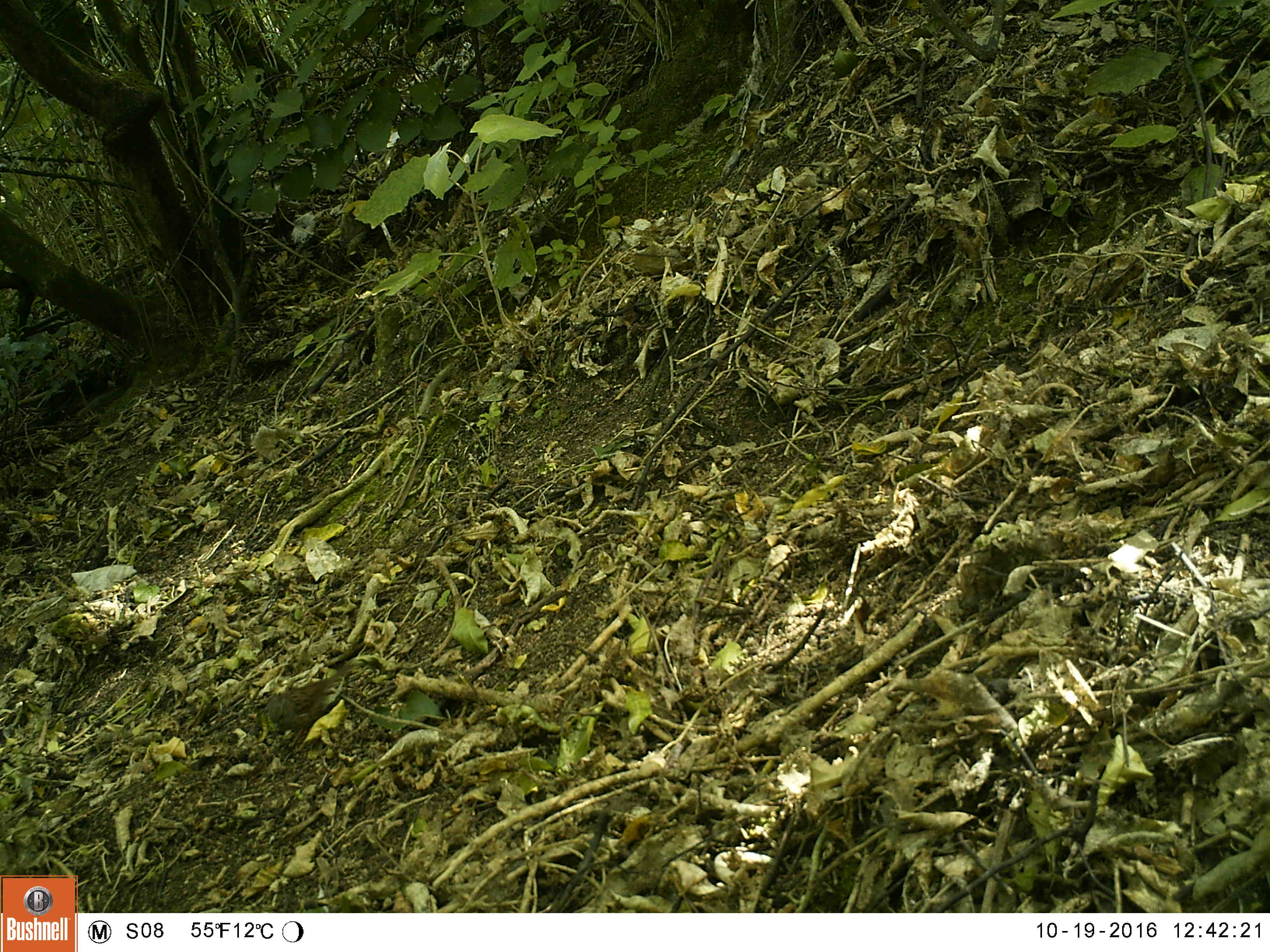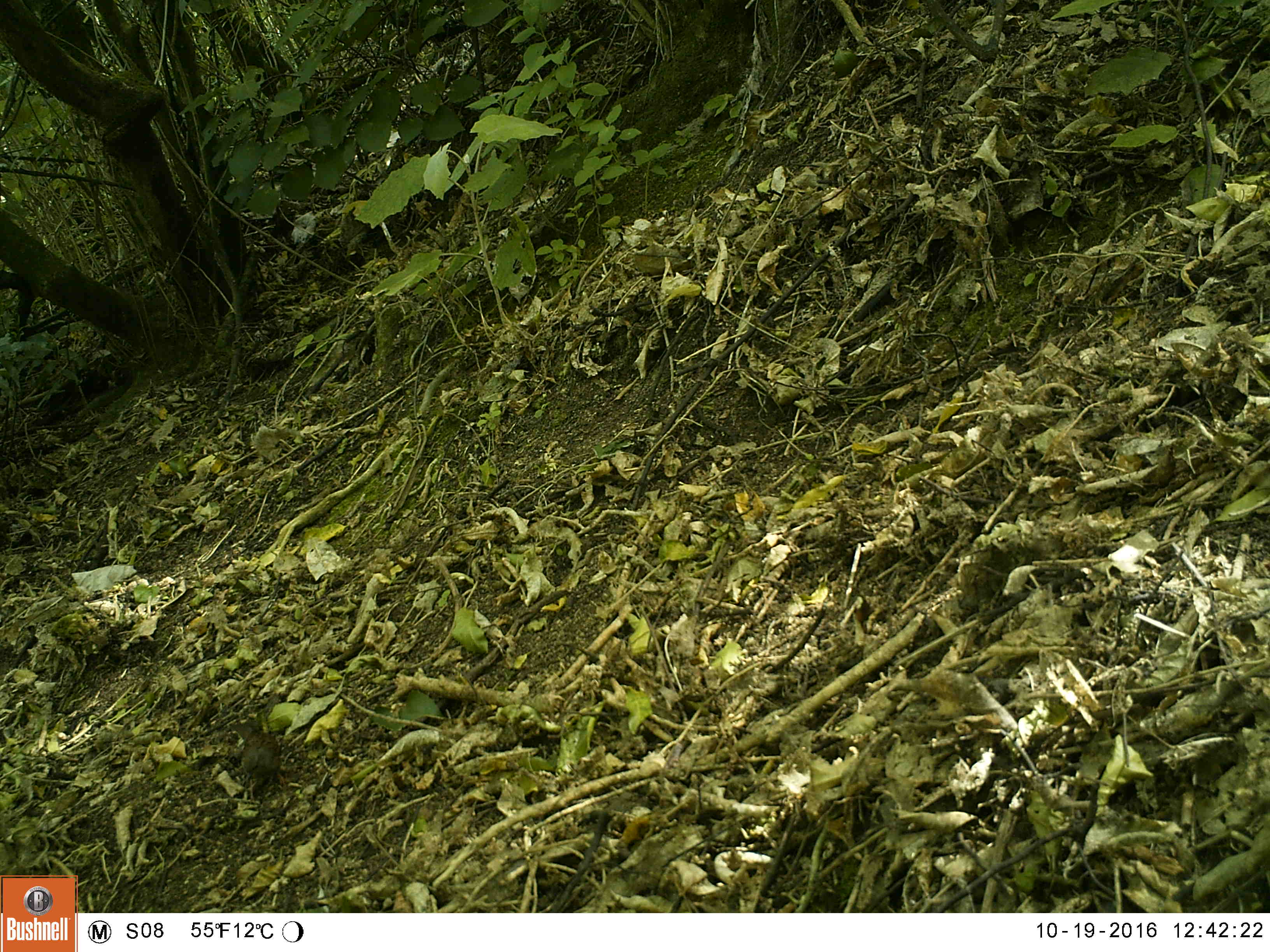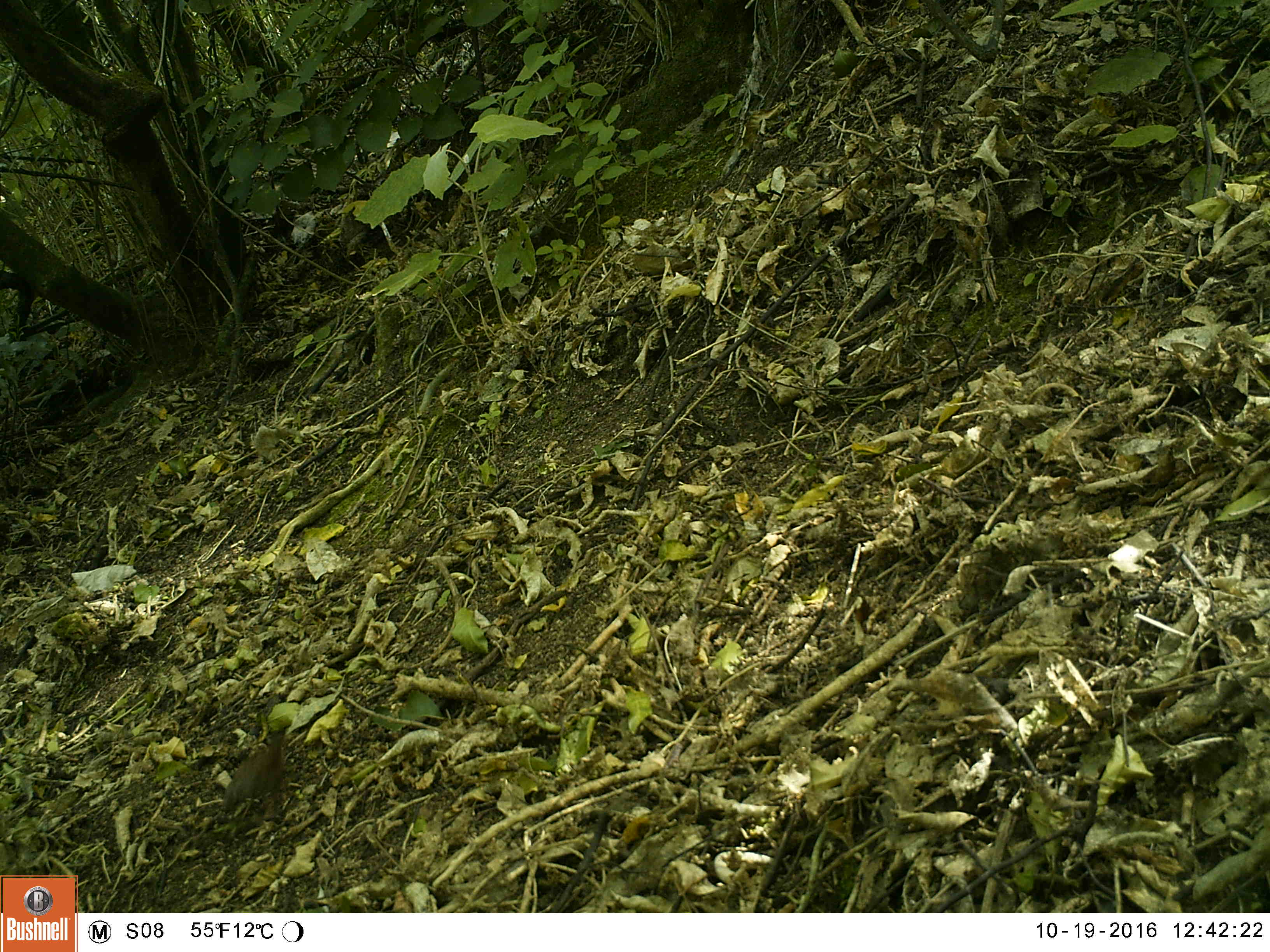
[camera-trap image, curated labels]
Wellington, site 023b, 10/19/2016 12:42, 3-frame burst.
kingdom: Animalia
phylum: Chordata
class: Aves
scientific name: Aves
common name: bird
Bird (Aves).